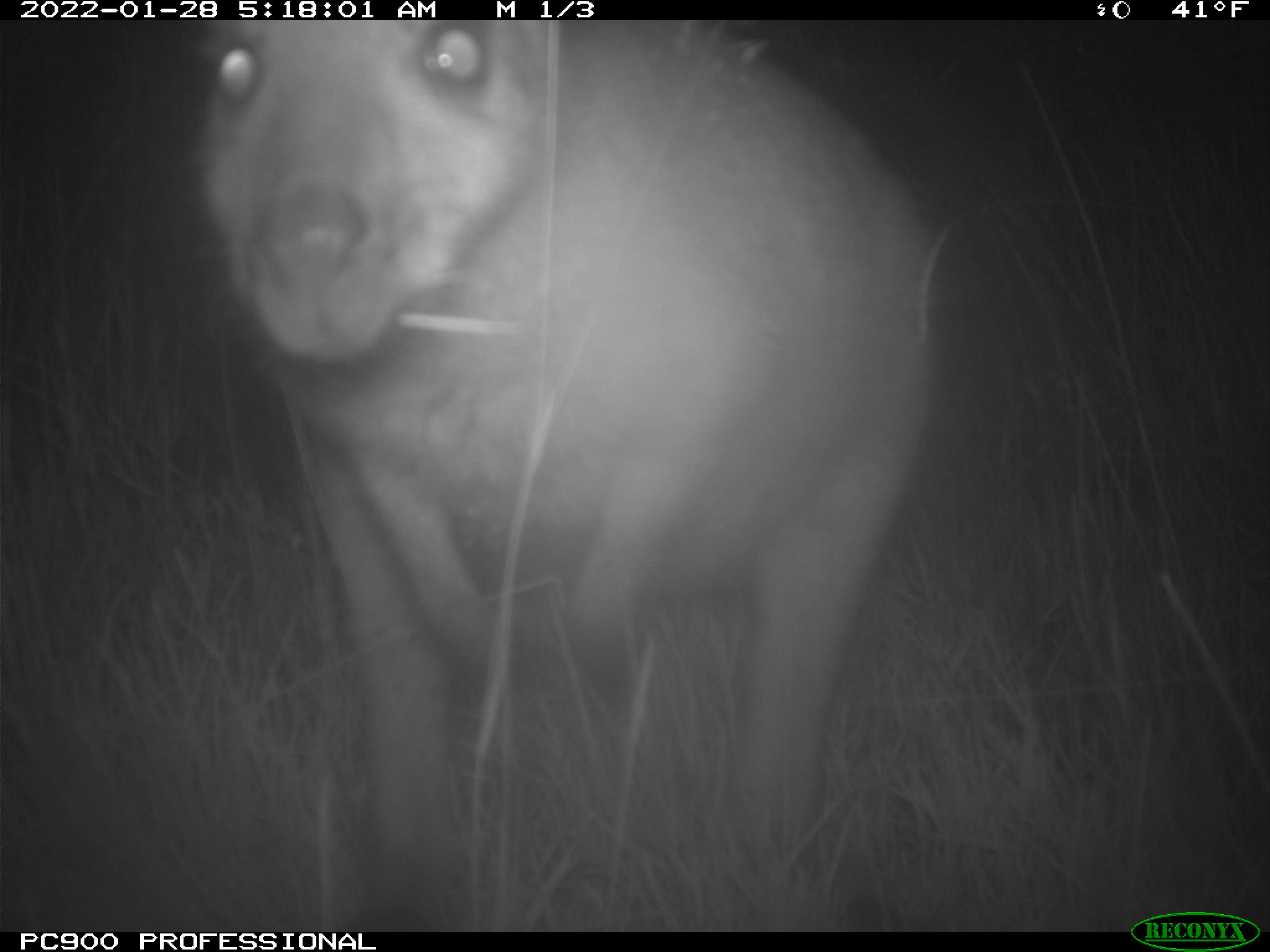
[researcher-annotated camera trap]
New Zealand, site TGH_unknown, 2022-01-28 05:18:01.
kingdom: Animalia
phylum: Chordata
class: Mammalia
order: Diprotodontia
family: Macropodidae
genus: Notamacropus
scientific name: Notamacropus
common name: wallaby